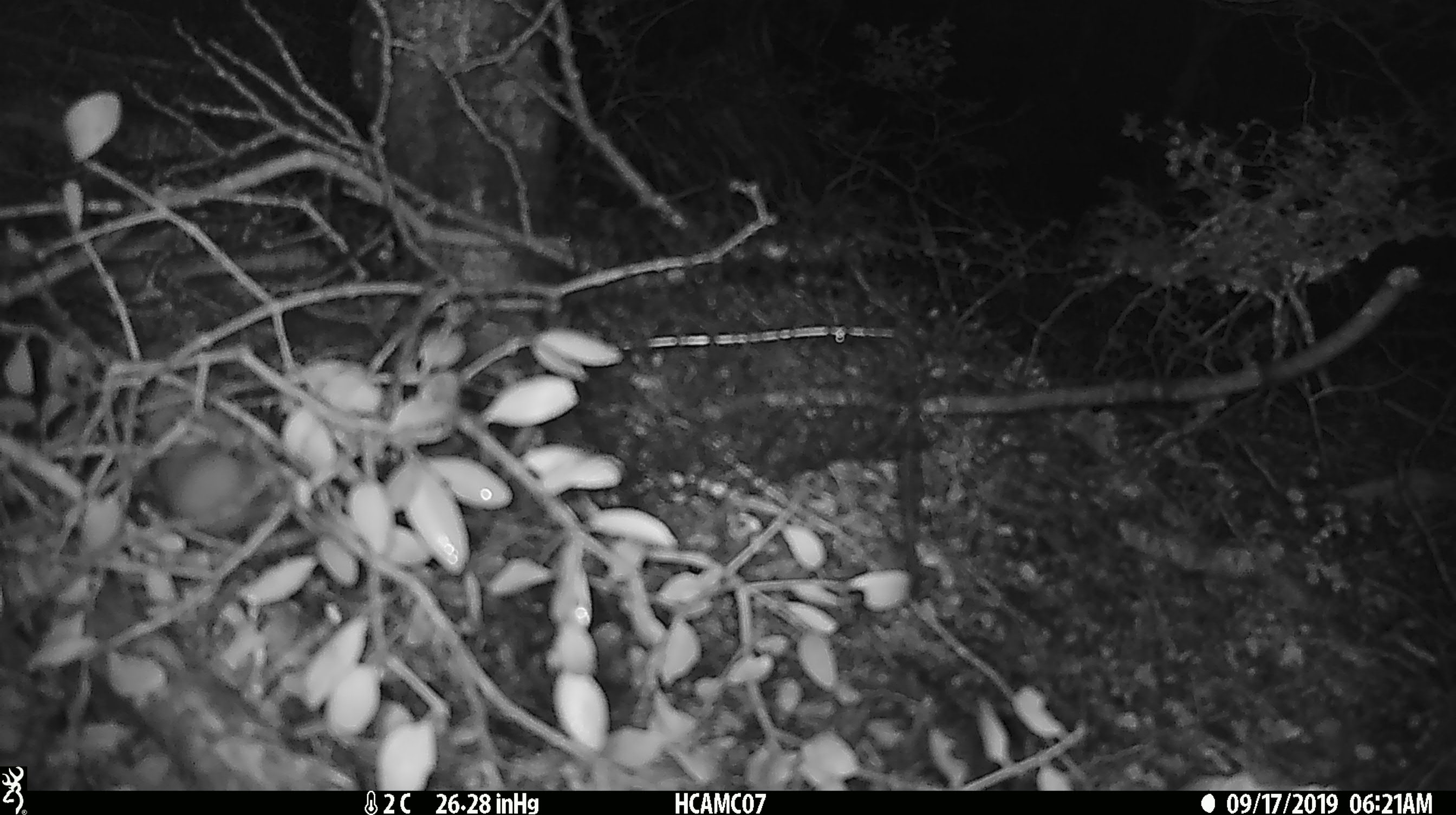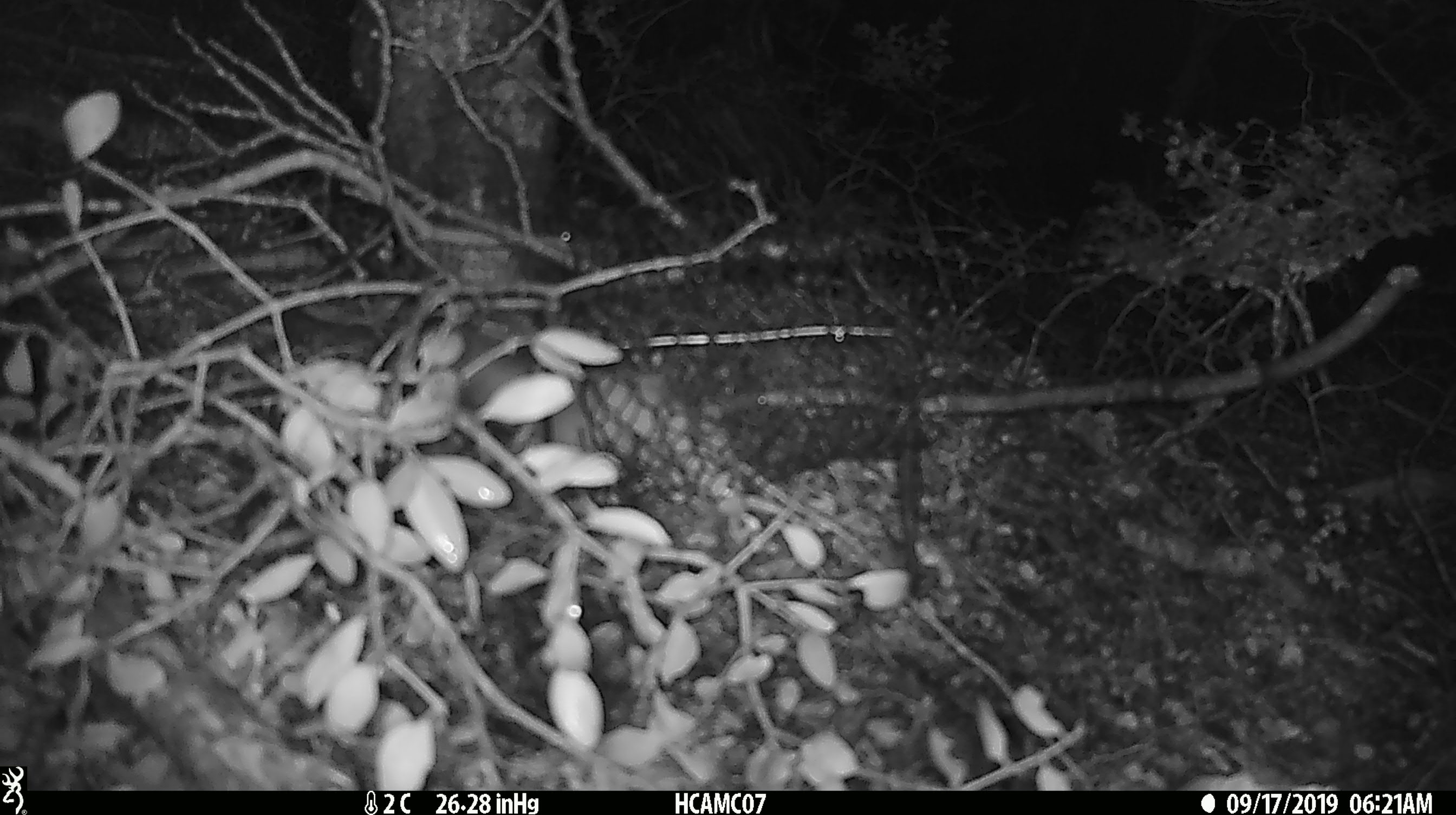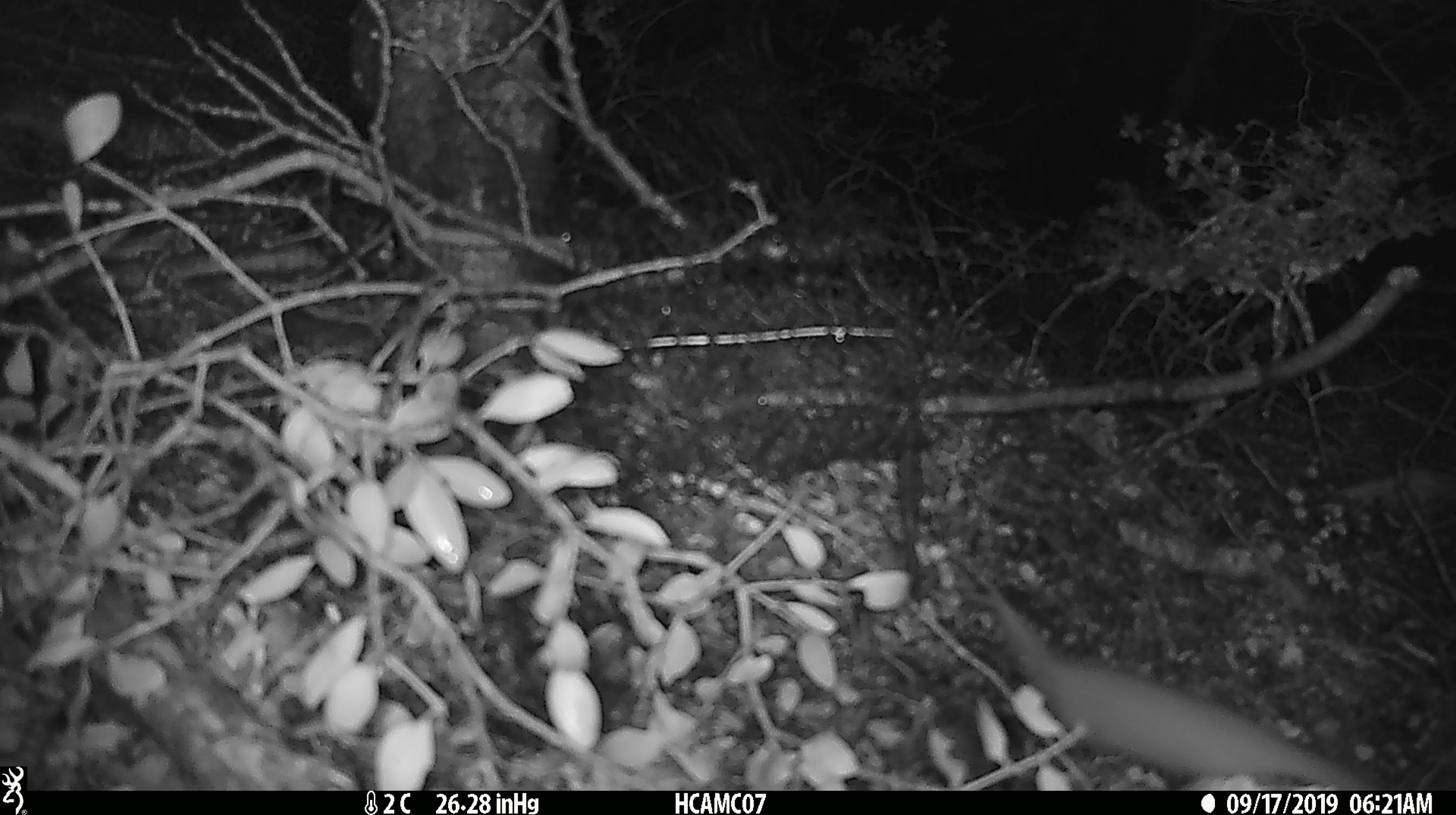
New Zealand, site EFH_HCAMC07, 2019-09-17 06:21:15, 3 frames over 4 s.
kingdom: Animalia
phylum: Chordata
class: Mammalia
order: Rodentia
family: Muridae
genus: Mus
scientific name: Mus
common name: mouse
Mouse (Mus).